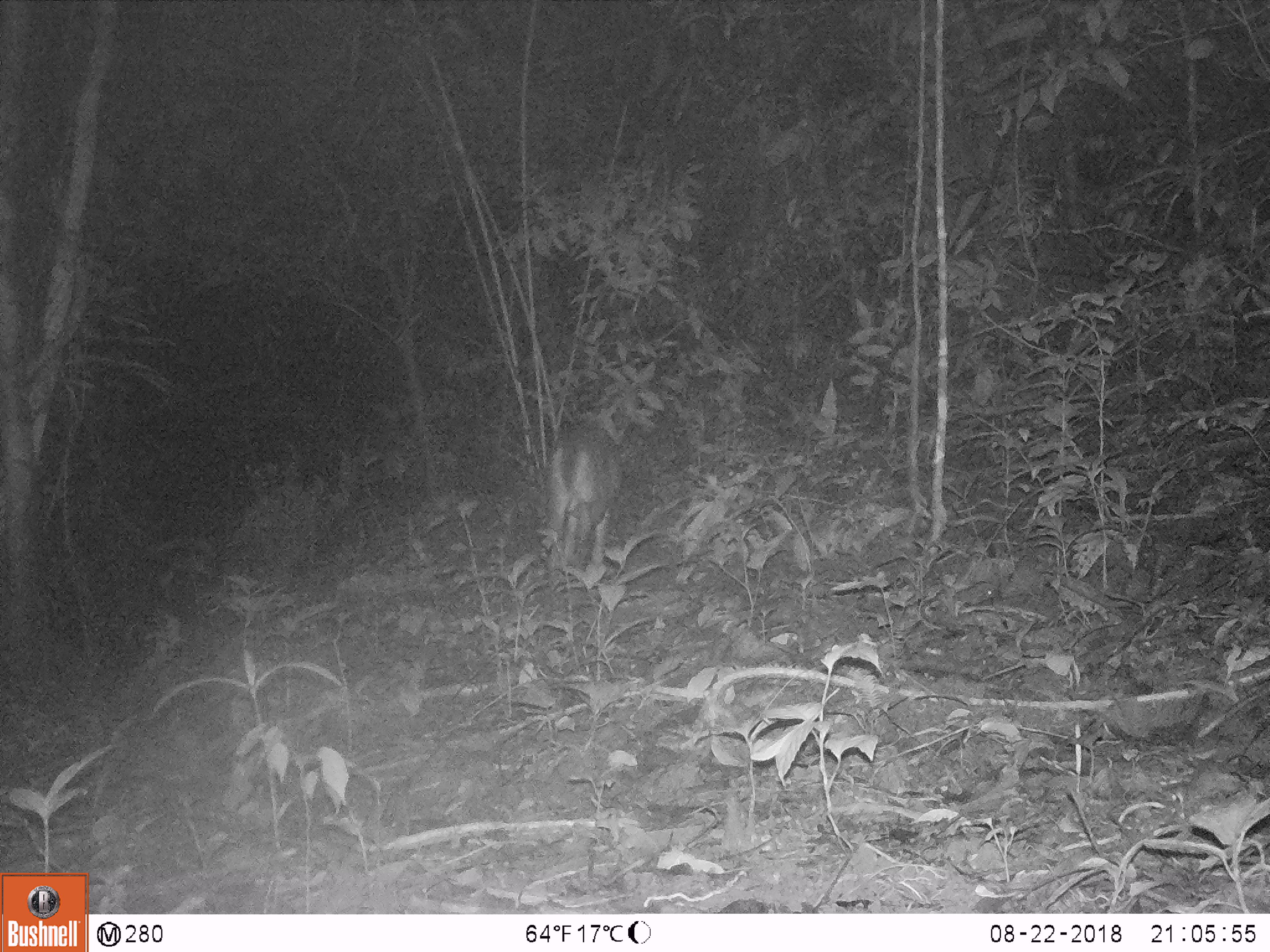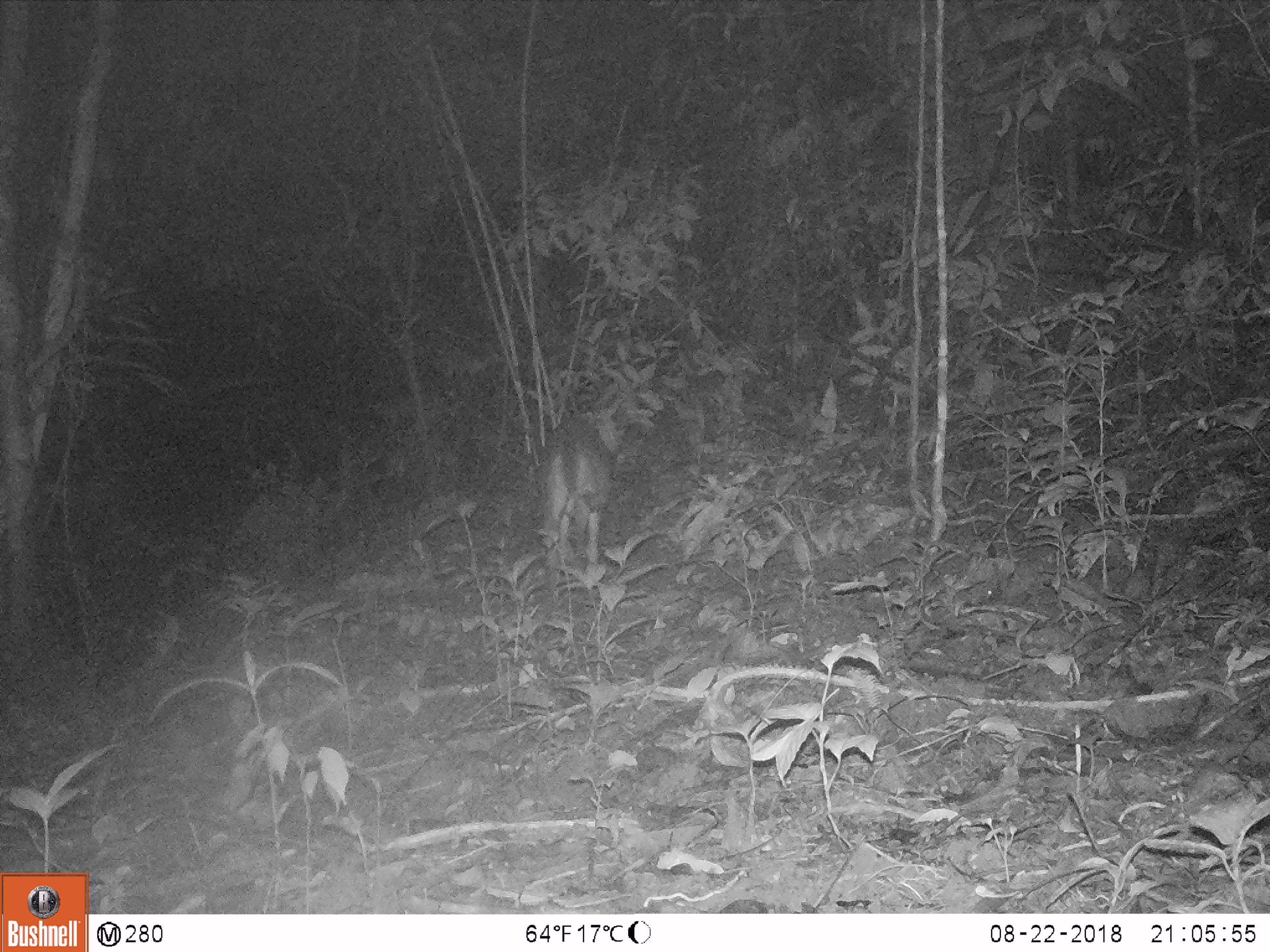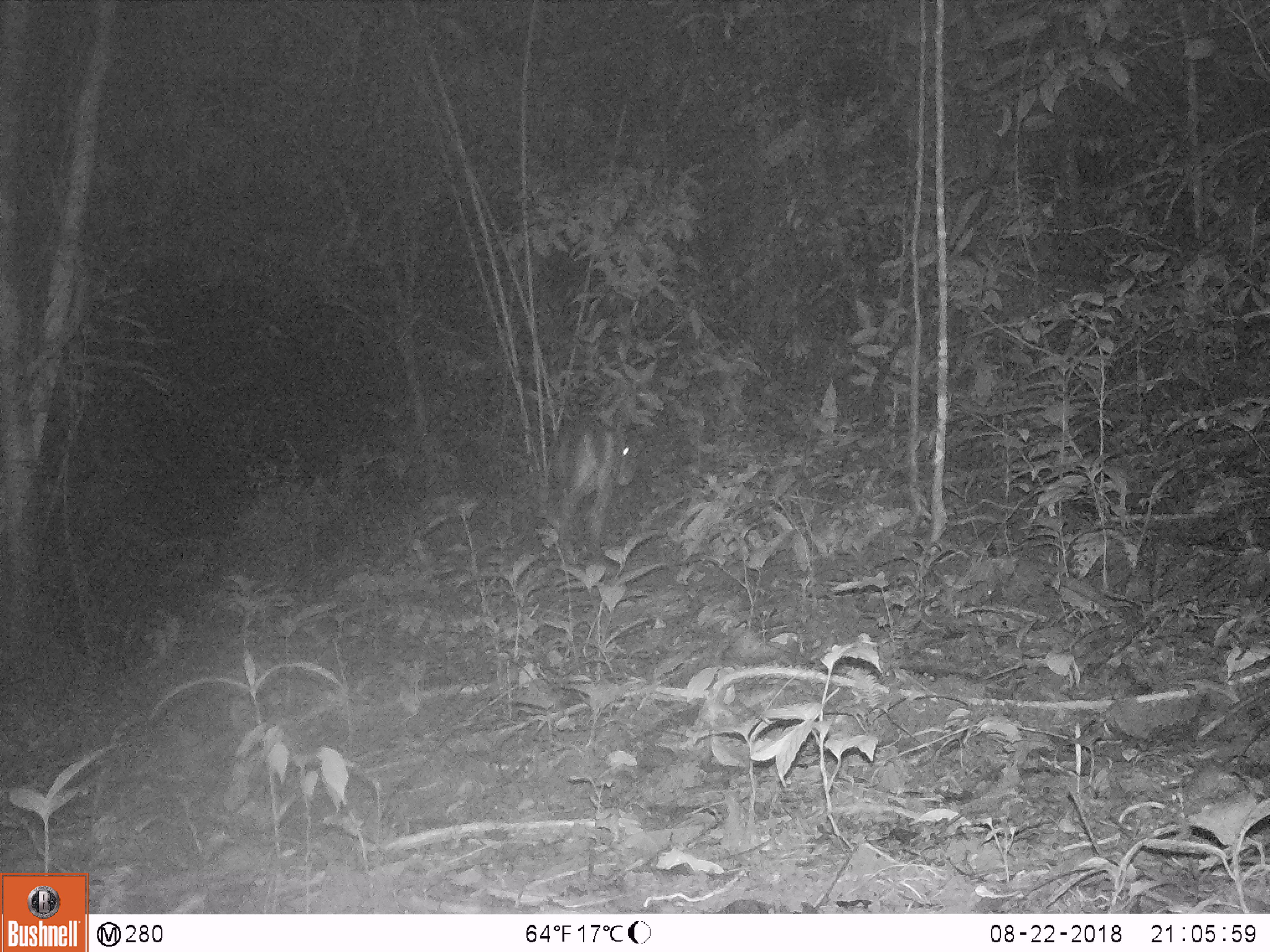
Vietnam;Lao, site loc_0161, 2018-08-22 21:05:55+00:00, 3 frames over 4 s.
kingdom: Animalia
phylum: Chordata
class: Mammalia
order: Artiodactyla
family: Cervidae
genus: Muntiacus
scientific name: Muntiacus vuquangensis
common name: large-antlered muntjac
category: large antlered muntjac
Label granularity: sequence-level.